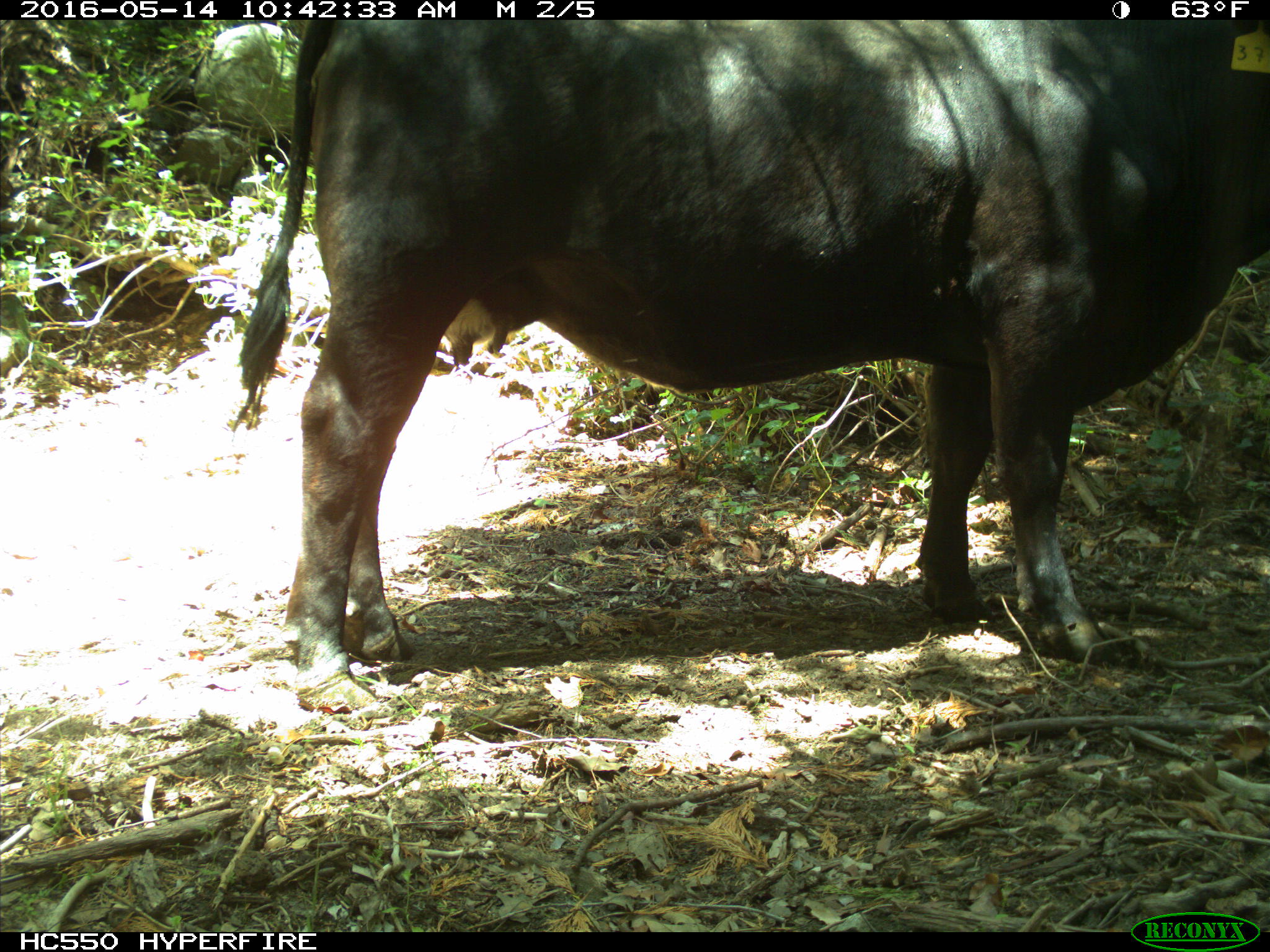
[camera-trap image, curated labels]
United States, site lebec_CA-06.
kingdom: Animalia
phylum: Chordata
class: Mammalia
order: Artiodactyla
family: Bovidae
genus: Bos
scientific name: Bos taurus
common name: domestic cow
Bos taurus (domestic cow).